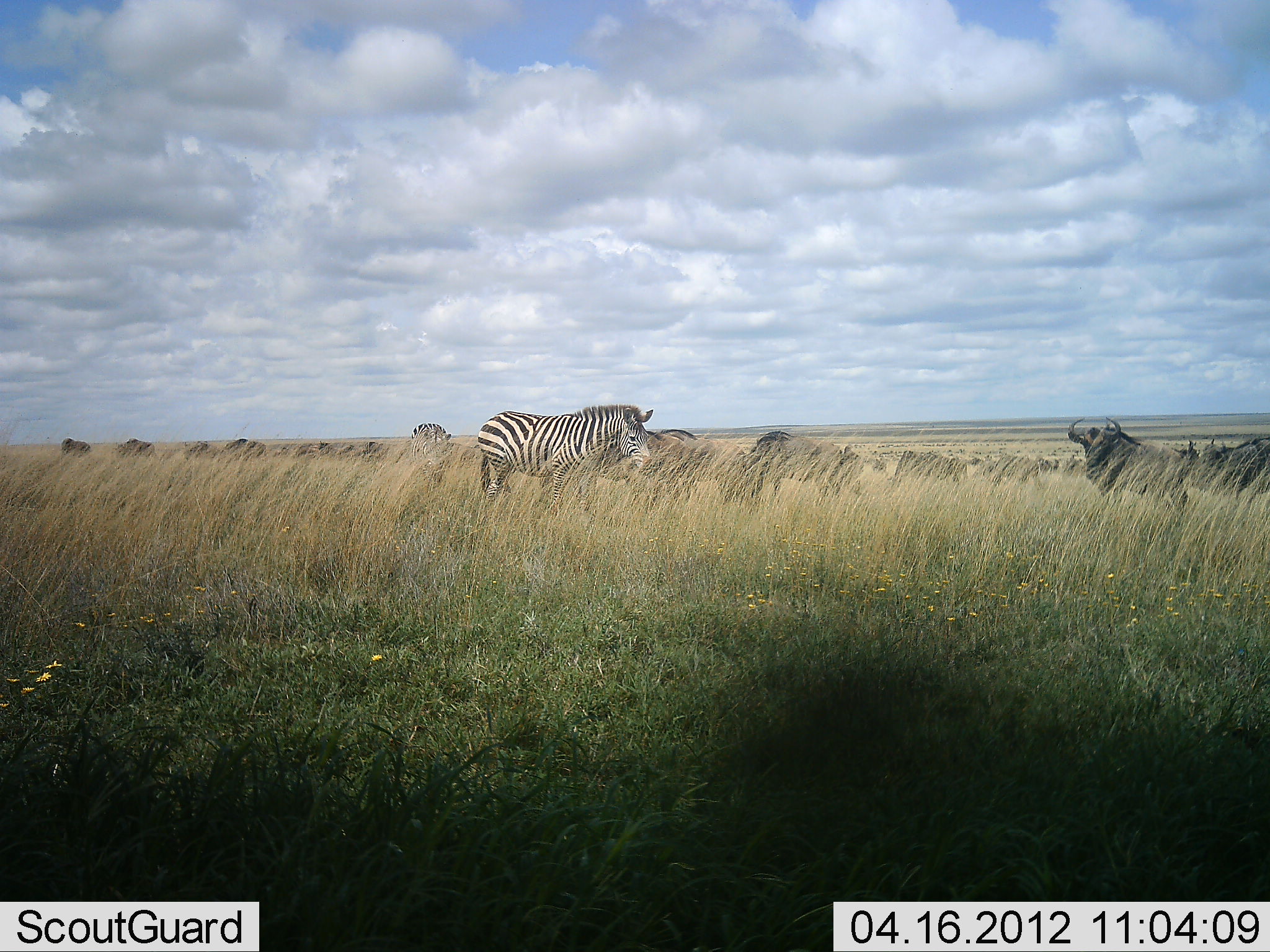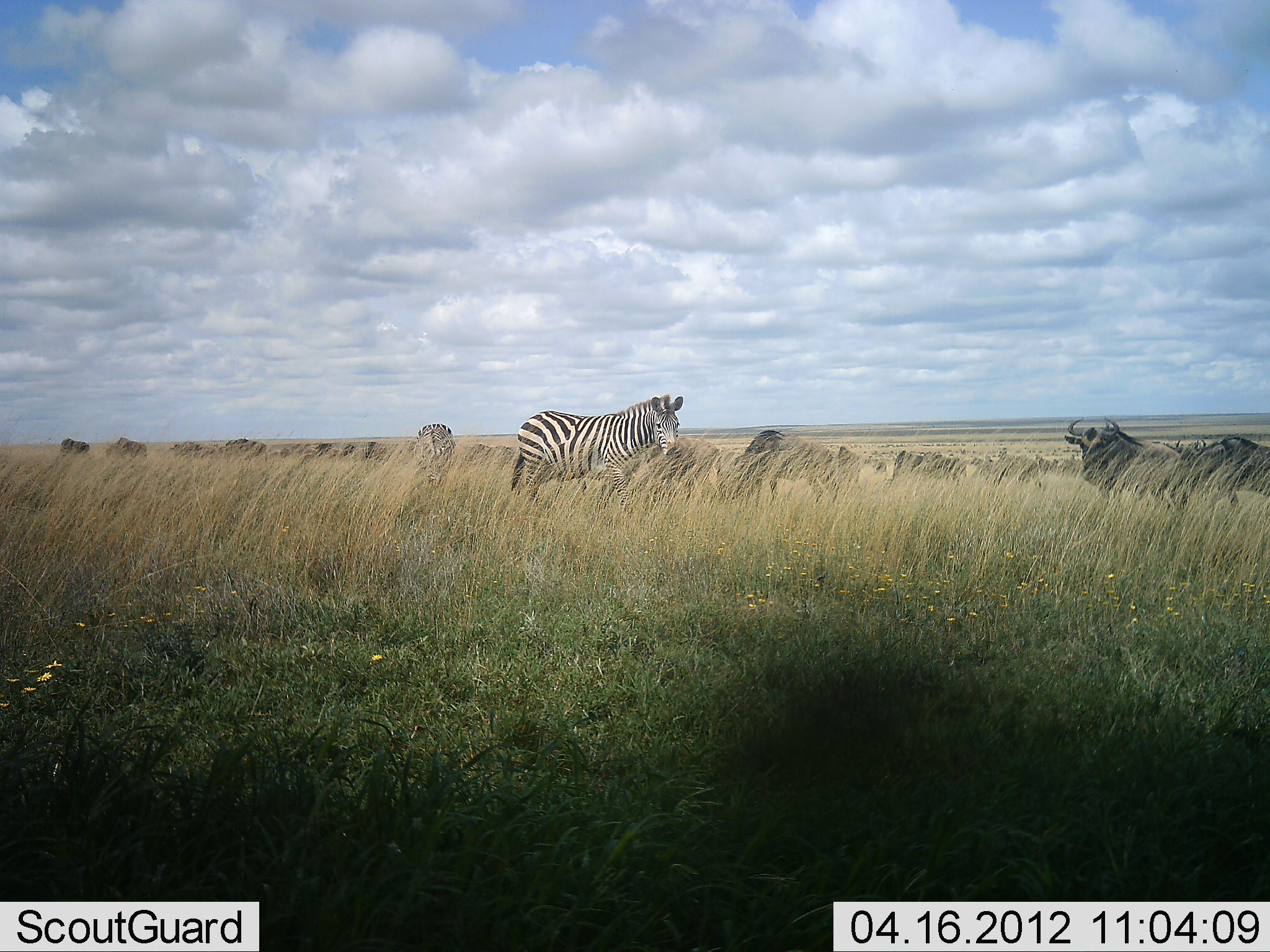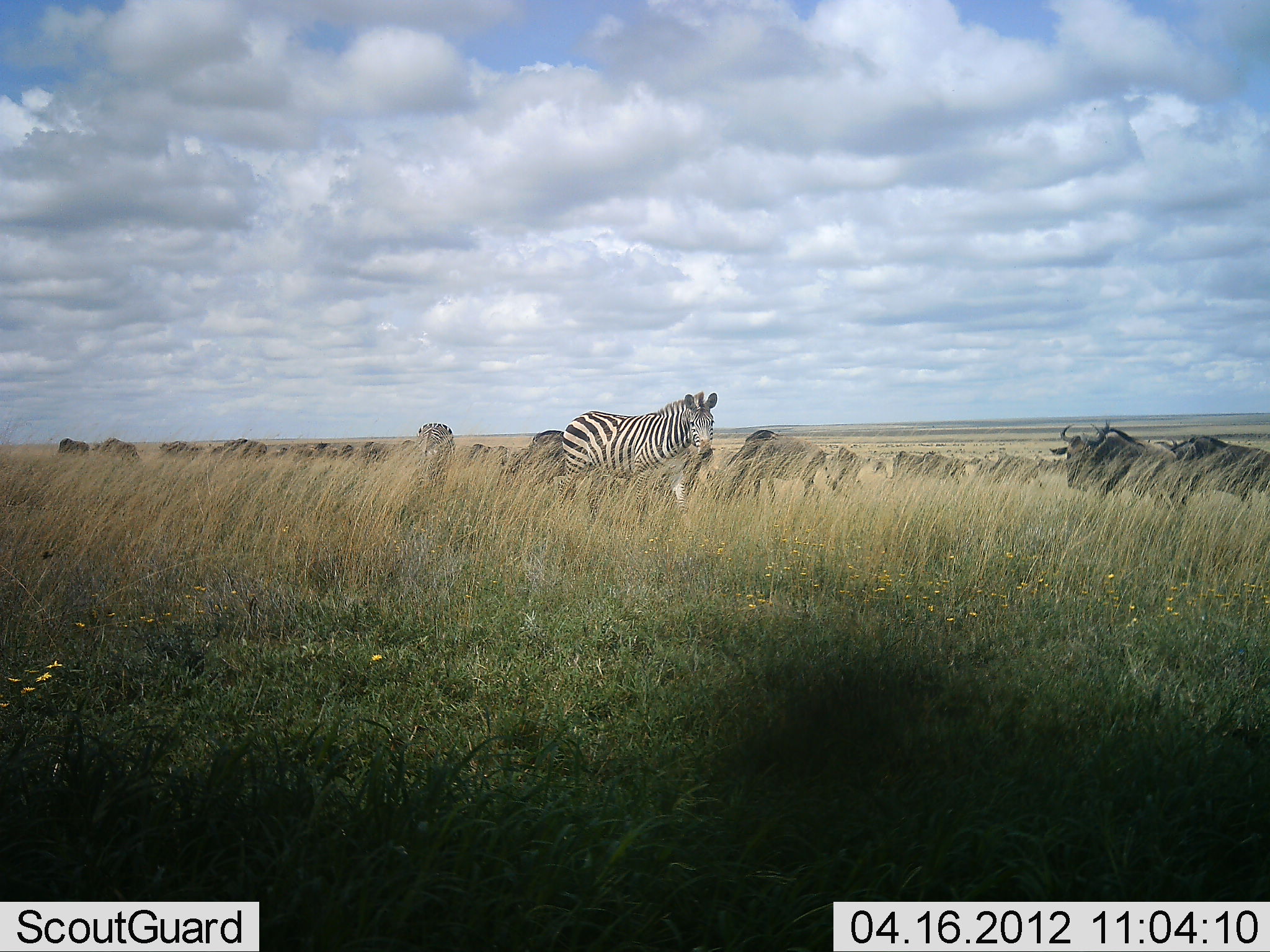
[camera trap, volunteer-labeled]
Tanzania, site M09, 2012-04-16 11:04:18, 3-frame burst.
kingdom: Animalia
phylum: Chordata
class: Mammalia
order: Artiodactyla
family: Bovidae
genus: Connochaetes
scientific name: Connochaetes taurinus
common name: blue wildebeest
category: wildebeest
Wildebeest (blue wildebeest) (Connochaetes taurinus), count 11-50. Behavior (volunteer vote fractions): standing 52%, resting 0%, moving 62%, interacting 5%. Young present (vote fraction): 0%. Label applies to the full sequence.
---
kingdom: Animalia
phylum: Chordata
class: Mammalia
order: Perissodactyla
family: Equidae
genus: Equus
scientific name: Equus quagga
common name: plains zebra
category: zebra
Zebra (plains zebra) (Equus quagga), count 2. Behavior (volunteer vote fractions): standing 50%, resting 0%, moving 59%, interacting 5%. Young present (vote fraction): 0%. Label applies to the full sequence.